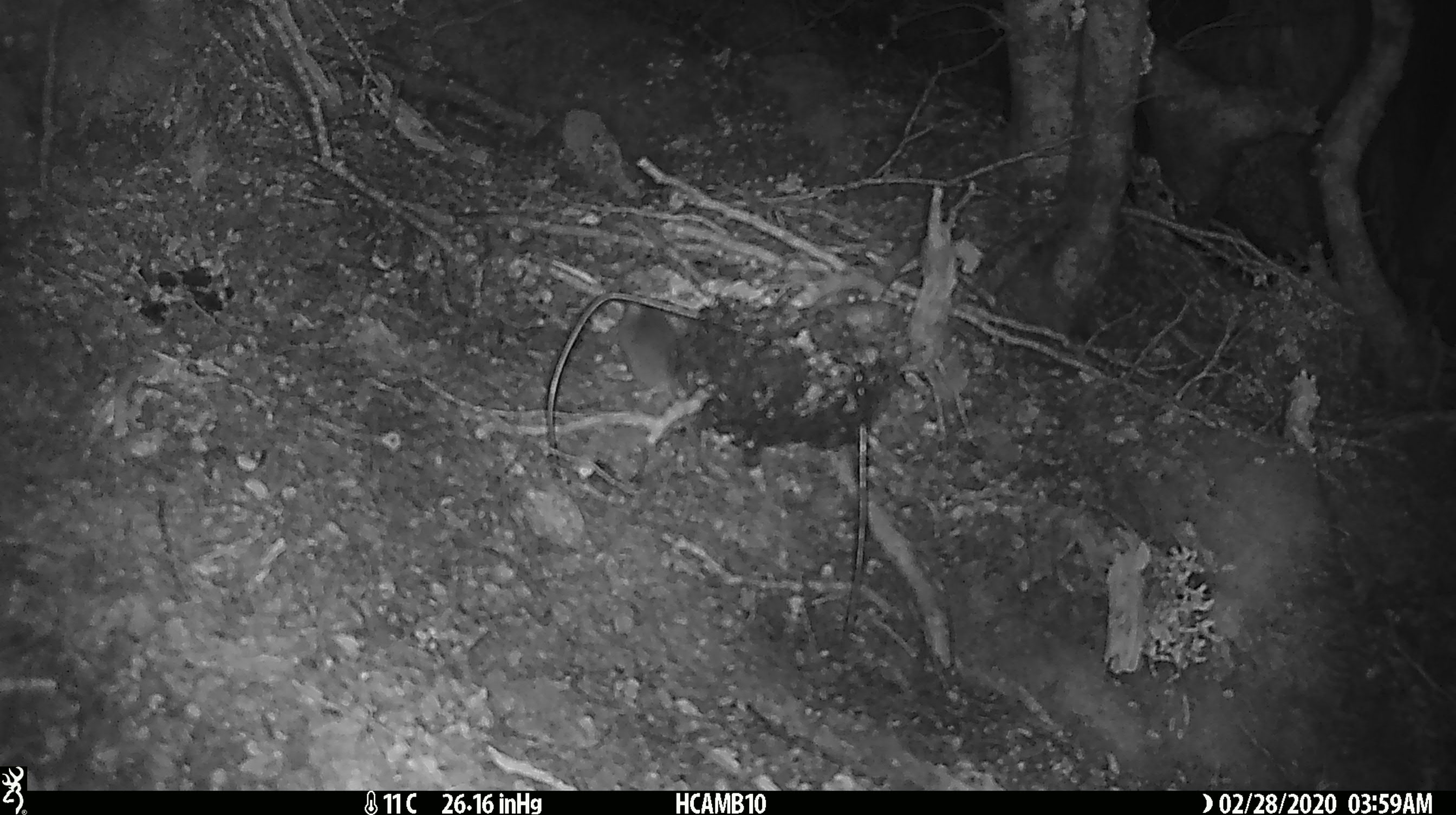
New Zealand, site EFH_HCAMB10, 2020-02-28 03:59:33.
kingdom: Animalia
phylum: Chordata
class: Mammalia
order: Rodentia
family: Muridae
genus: Mus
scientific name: Mus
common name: mouse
Mouse (Mus).